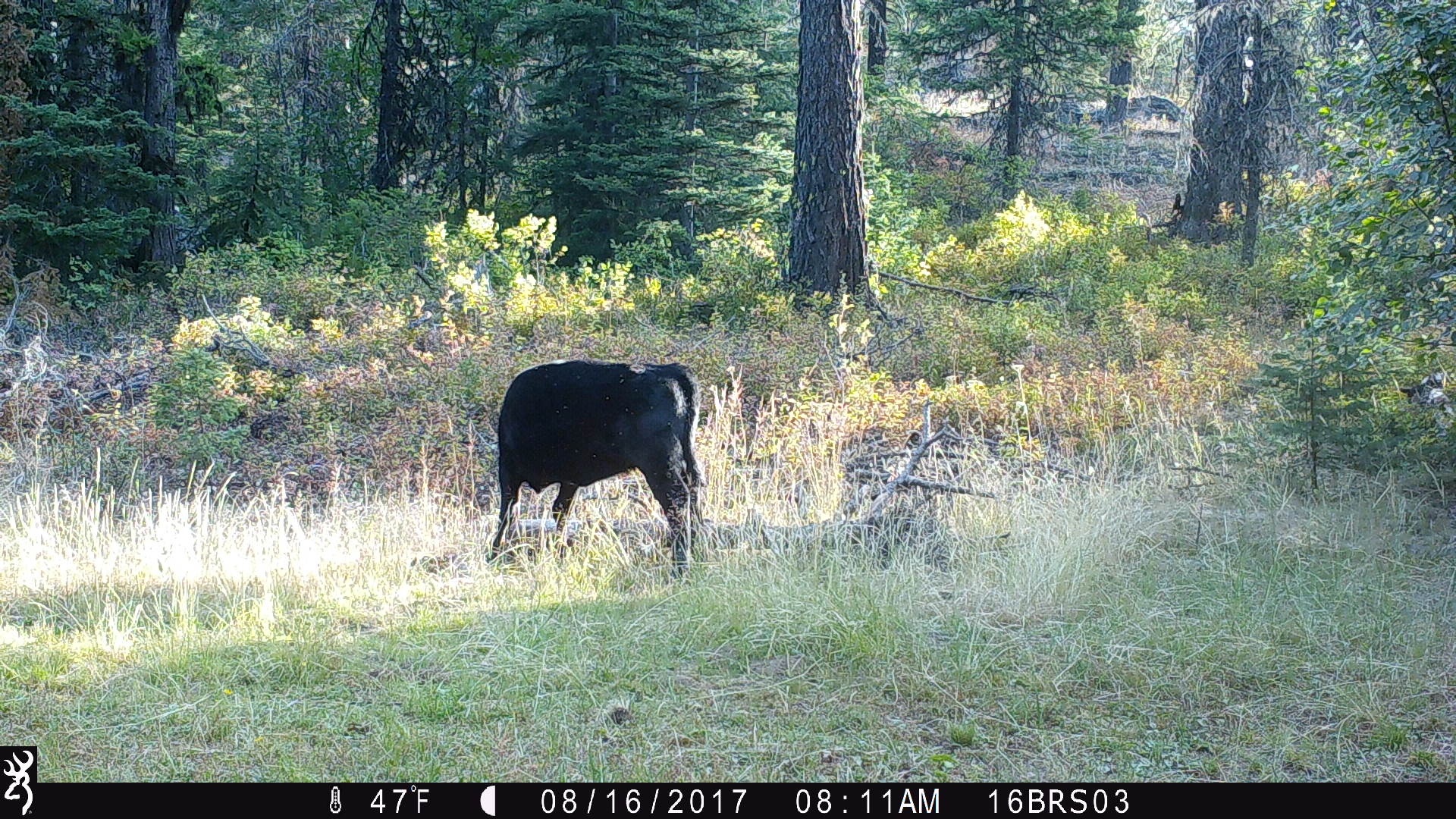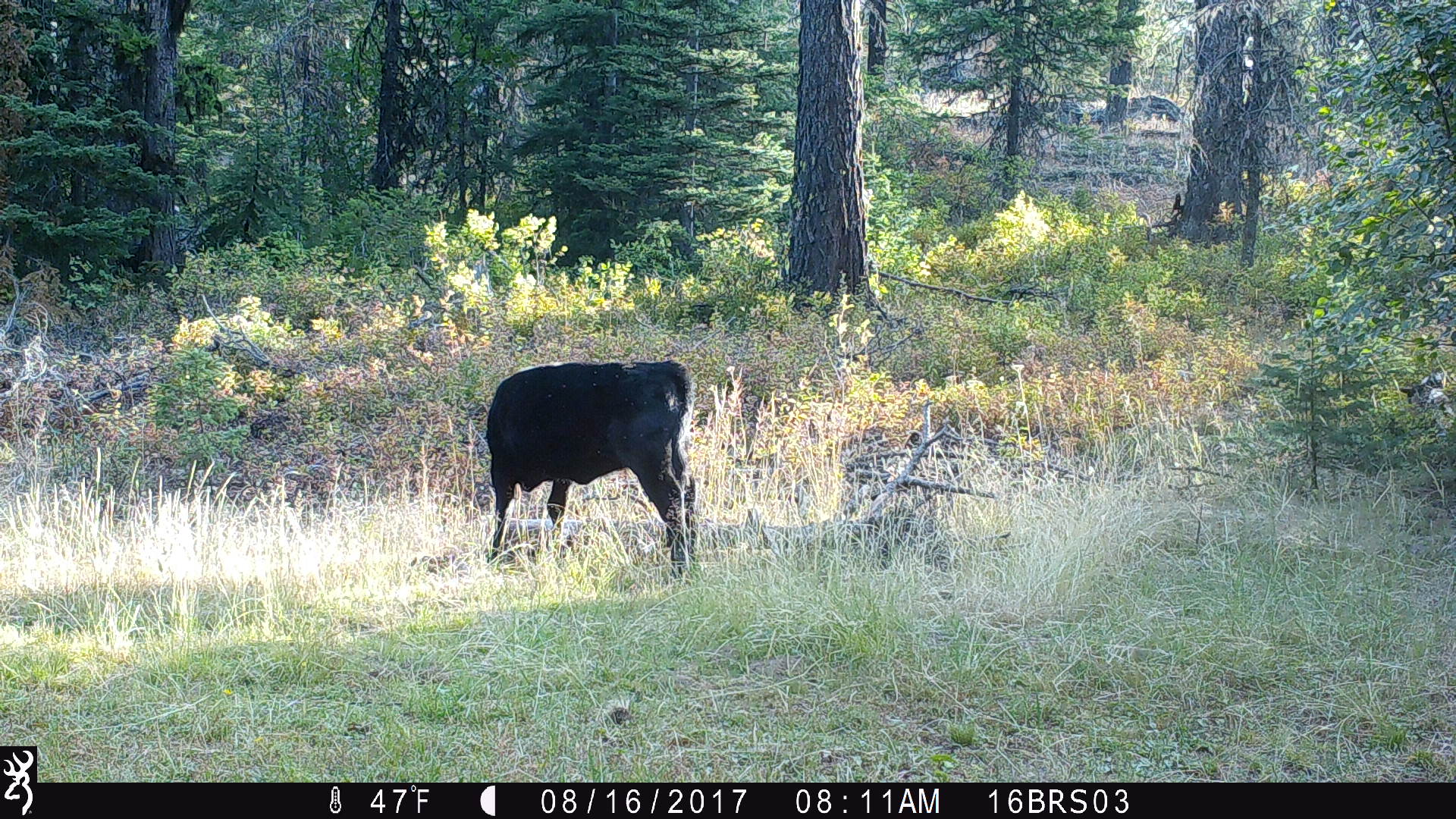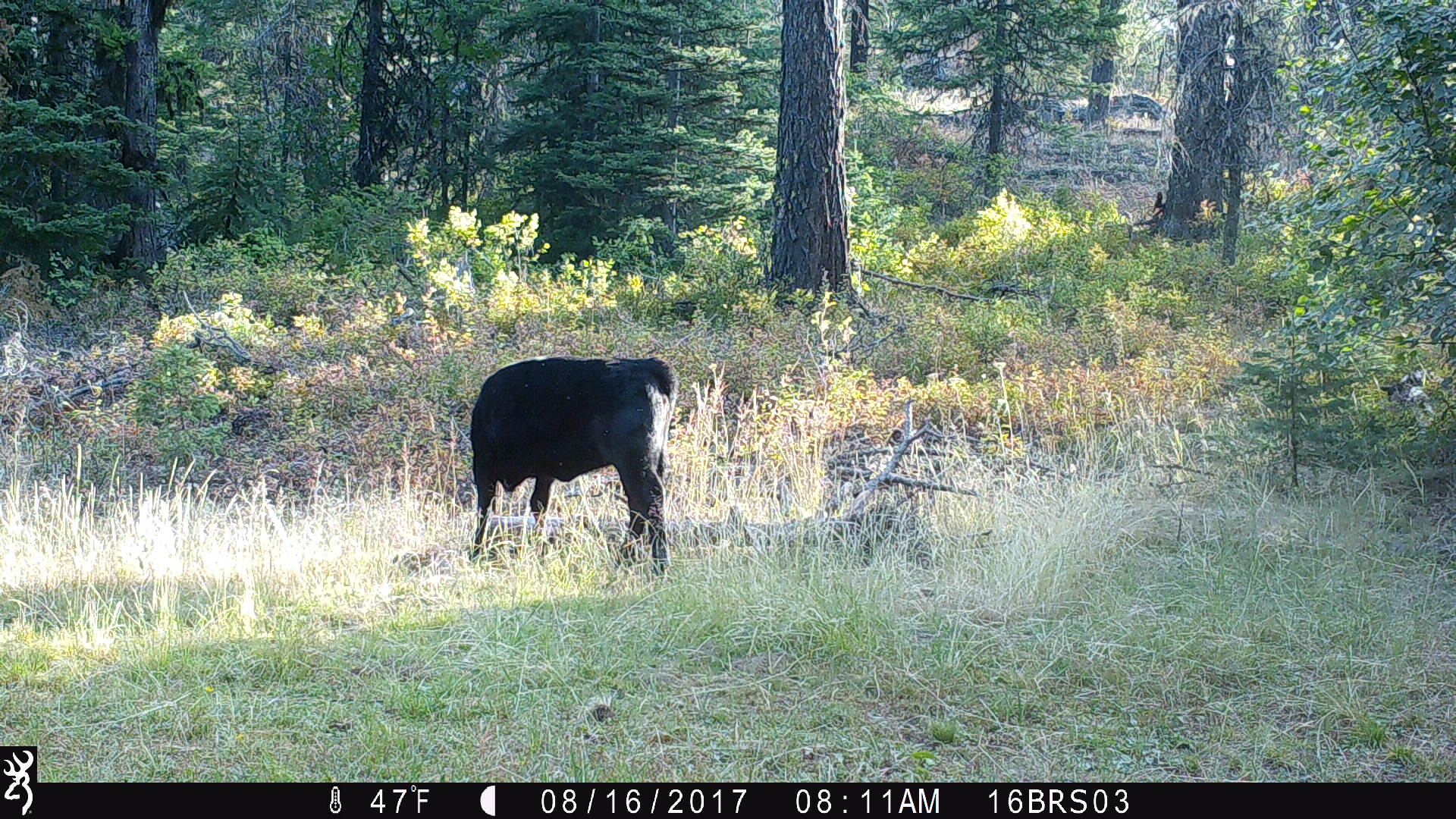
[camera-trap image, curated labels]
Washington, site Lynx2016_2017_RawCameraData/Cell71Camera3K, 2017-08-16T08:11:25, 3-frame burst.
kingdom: Animalia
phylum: Chordata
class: Mammalia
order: Artiodactyla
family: Bovidae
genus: Bos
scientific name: Bos taurus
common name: domestic cattle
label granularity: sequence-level